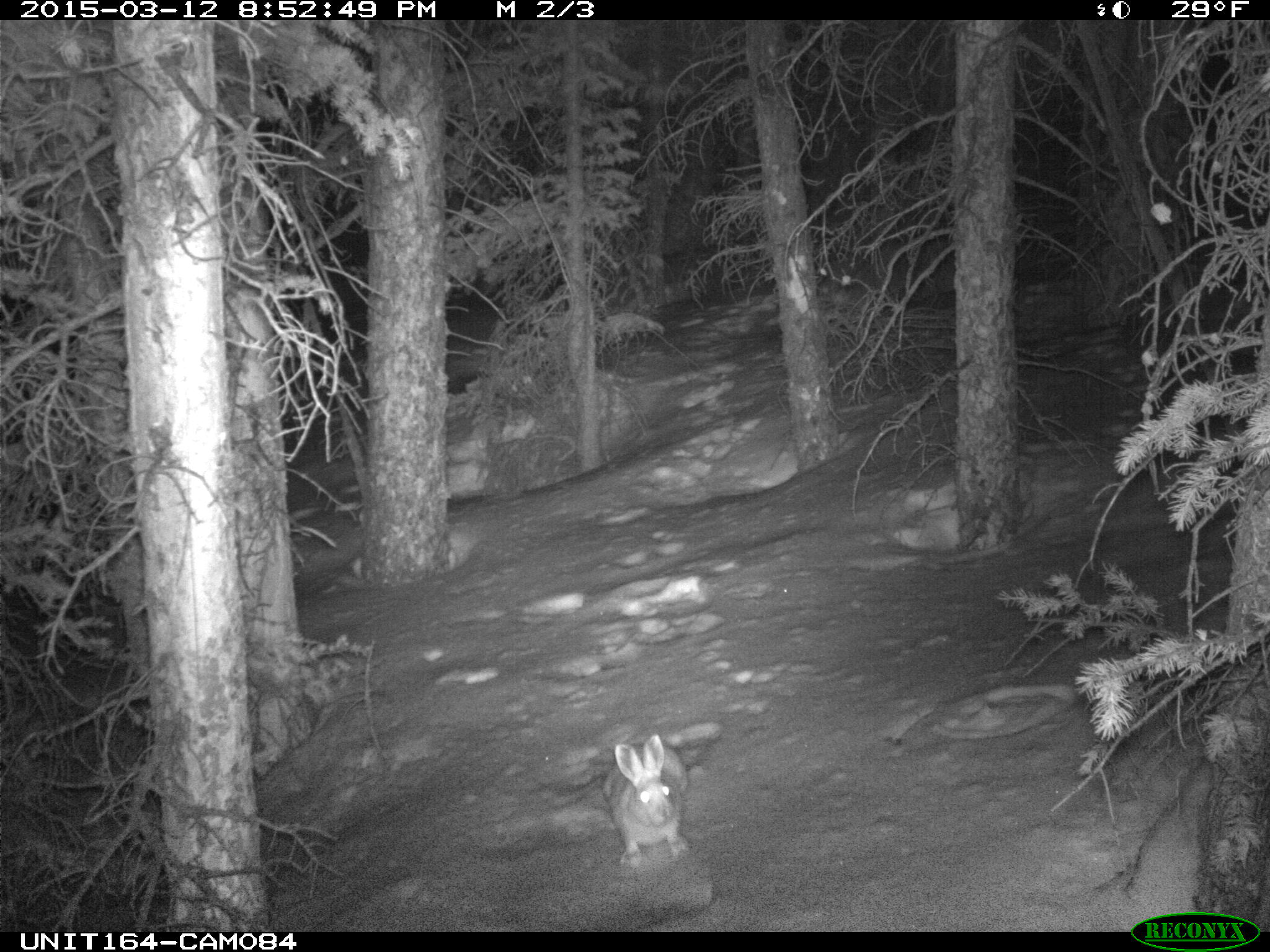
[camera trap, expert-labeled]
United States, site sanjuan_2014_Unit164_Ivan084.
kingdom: Animalia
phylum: Chordata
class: Mammalia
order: Lagomorpha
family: Leporidae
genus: Lepus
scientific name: Lepus americanus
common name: snowshoe hare